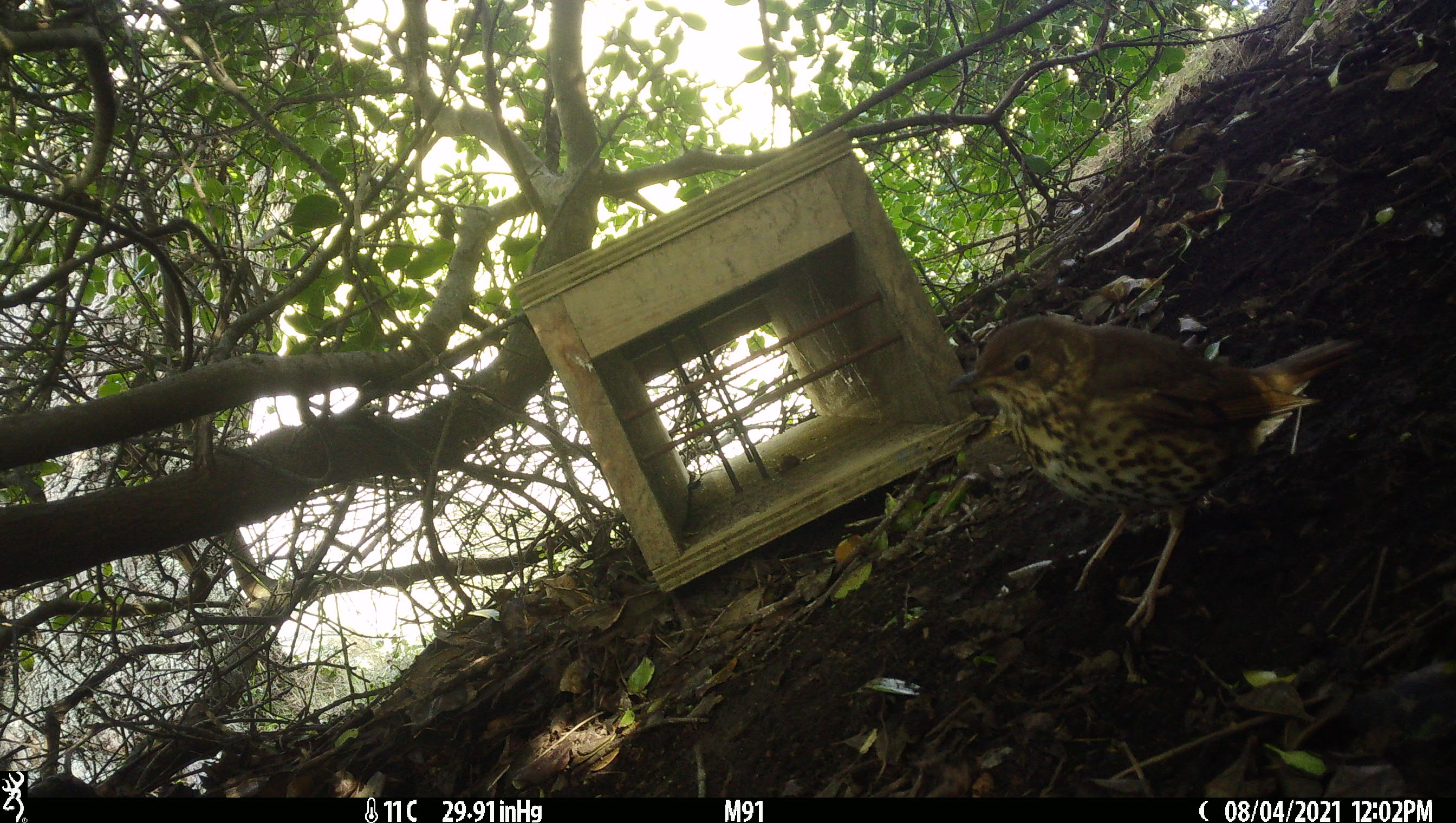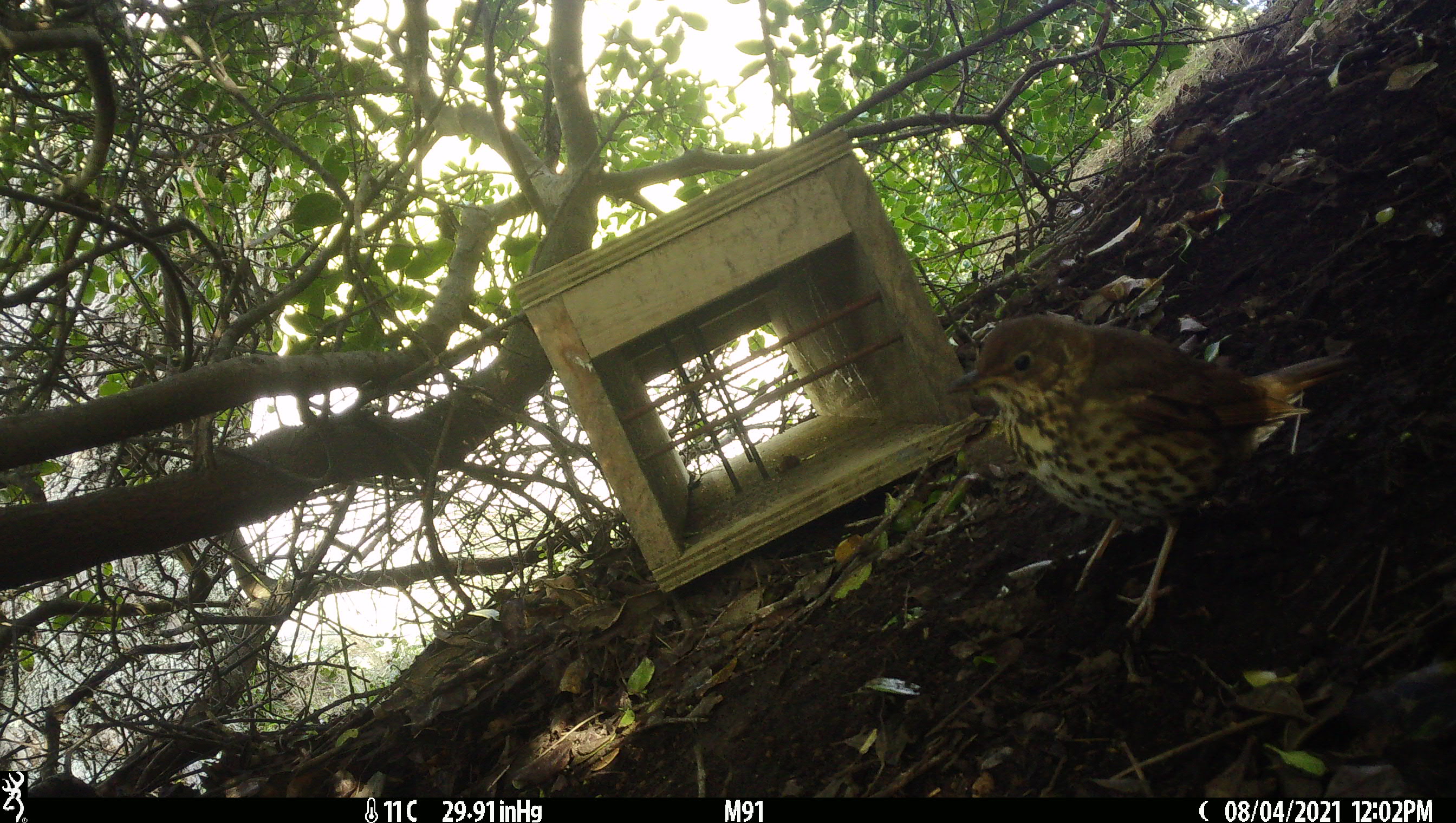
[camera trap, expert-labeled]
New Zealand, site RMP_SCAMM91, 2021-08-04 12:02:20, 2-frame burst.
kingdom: Animalia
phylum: Chordata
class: Aves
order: Passeriformes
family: Turdidae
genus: Turdus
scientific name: Turdus philomelos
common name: song thrush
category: thrush